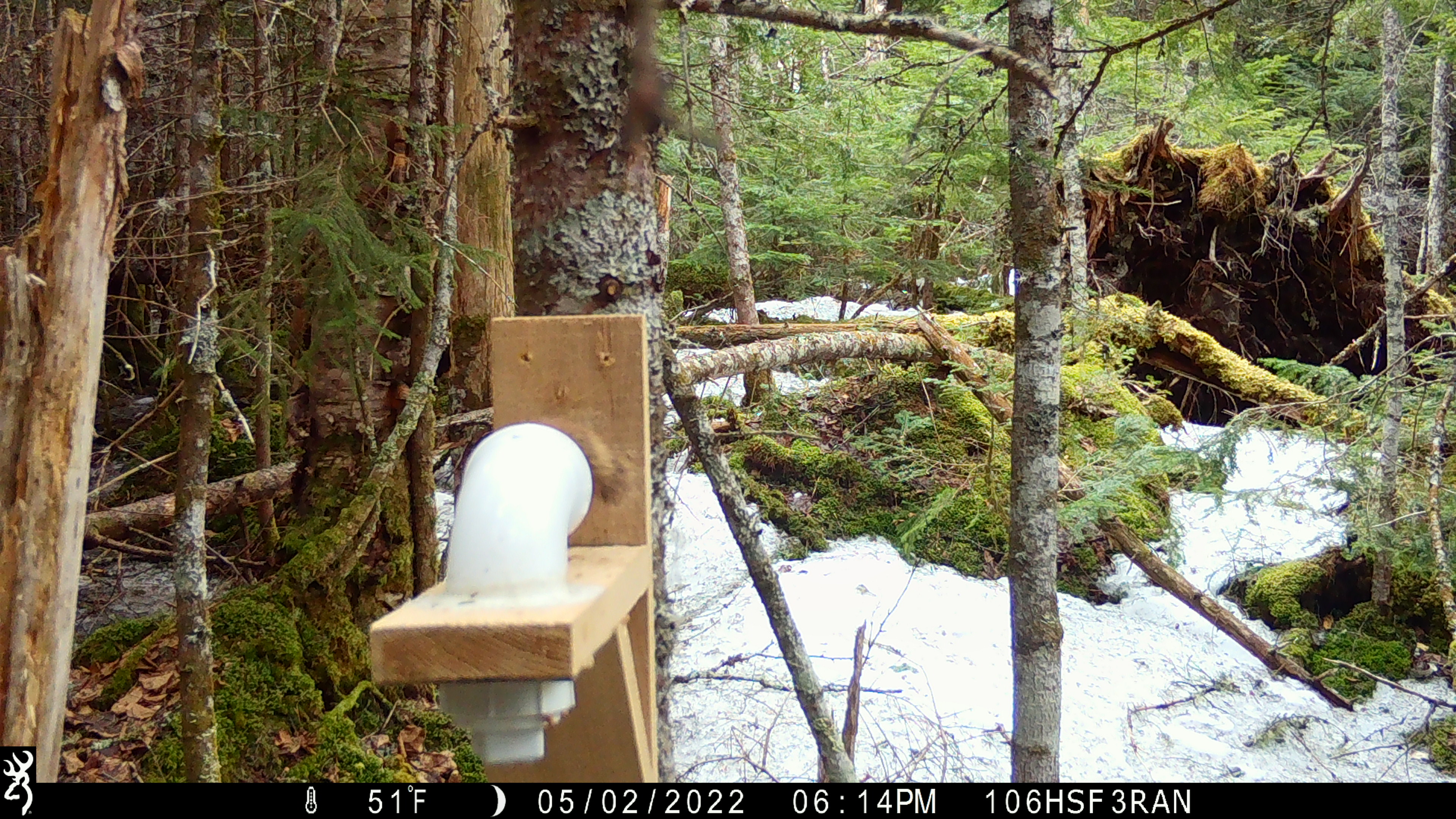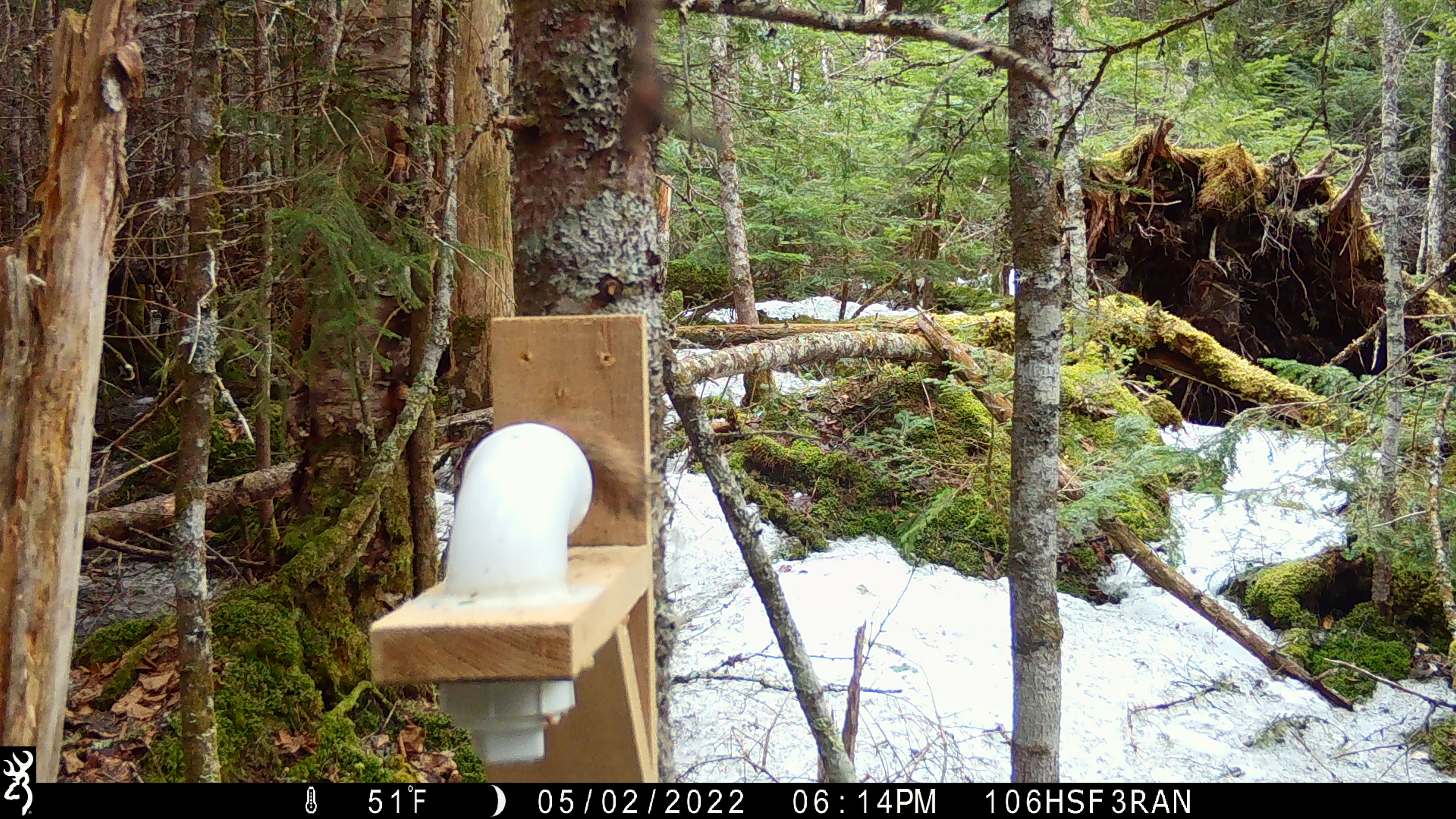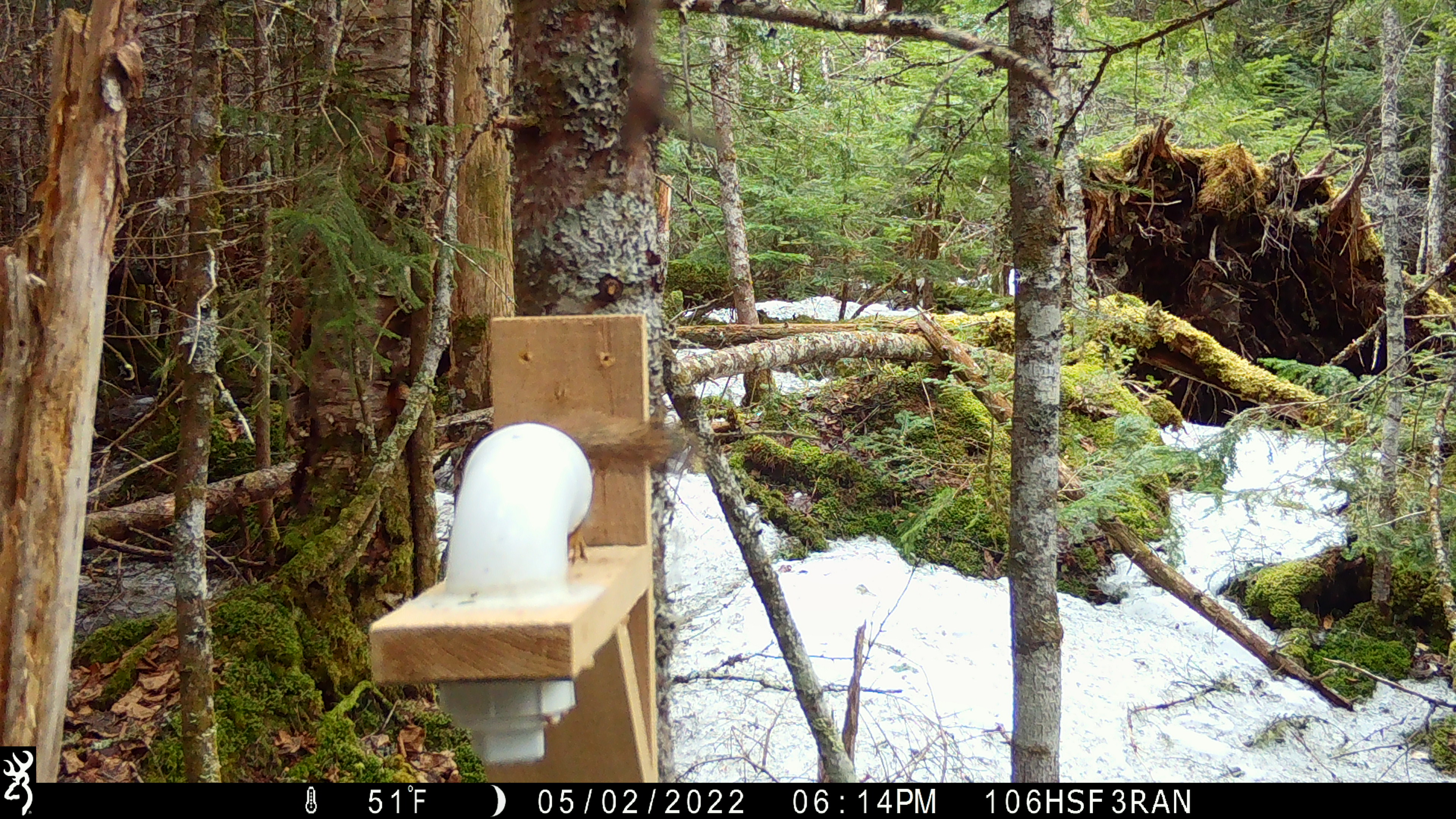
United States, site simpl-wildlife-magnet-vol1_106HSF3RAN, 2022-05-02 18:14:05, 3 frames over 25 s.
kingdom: Animalia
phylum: Chordata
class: Mammalia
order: Rodentia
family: Sciuridae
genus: Tamiasciurus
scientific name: Tamiasciurus hudsonicus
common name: red squirrel